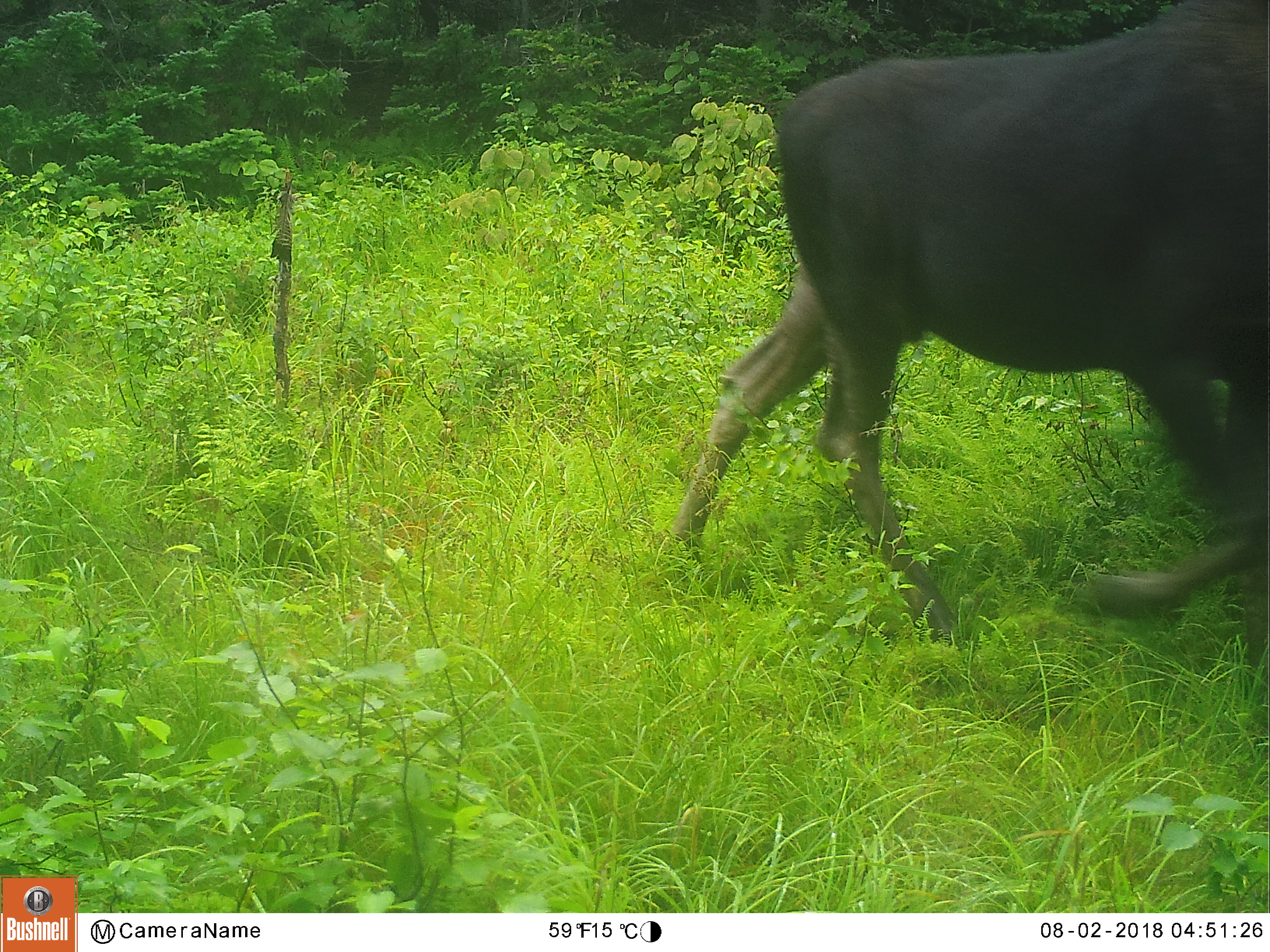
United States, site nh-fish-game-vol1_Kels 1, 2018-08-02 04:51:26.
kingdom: Animalia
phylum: Chordata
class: Mammalia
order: Artiodactyla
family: Cervidae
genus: Alces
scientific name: Alces alces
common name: moose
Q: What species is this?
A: Moose (Alces alces).